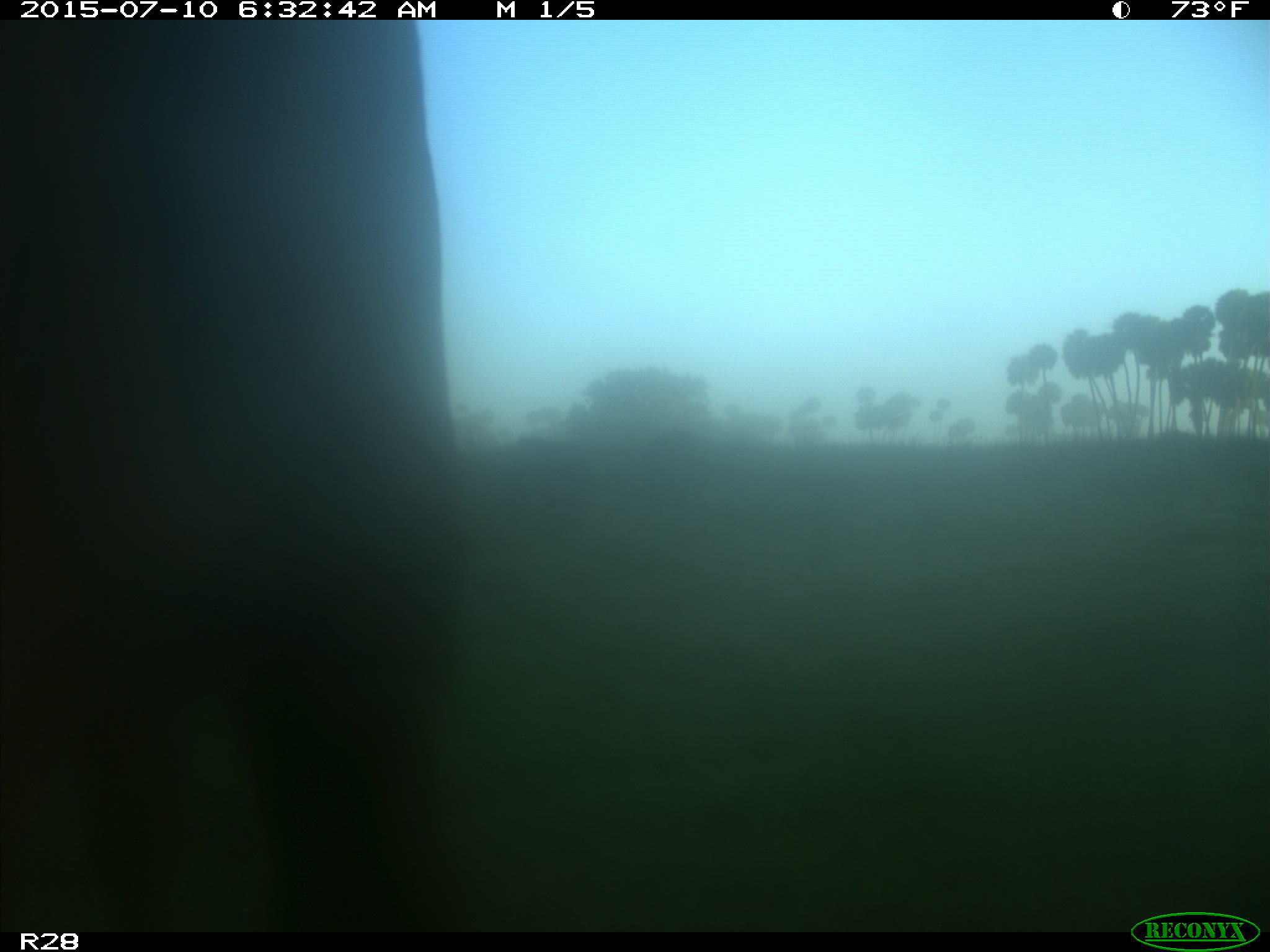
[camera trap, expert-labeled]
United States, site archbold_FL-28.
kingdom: Animalia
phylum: Chordata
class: Mammalia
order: Artiodactyla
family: Bovidae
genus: Bos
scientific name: Bos taurus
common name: domestic cow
Bos taurus (domestic cow).